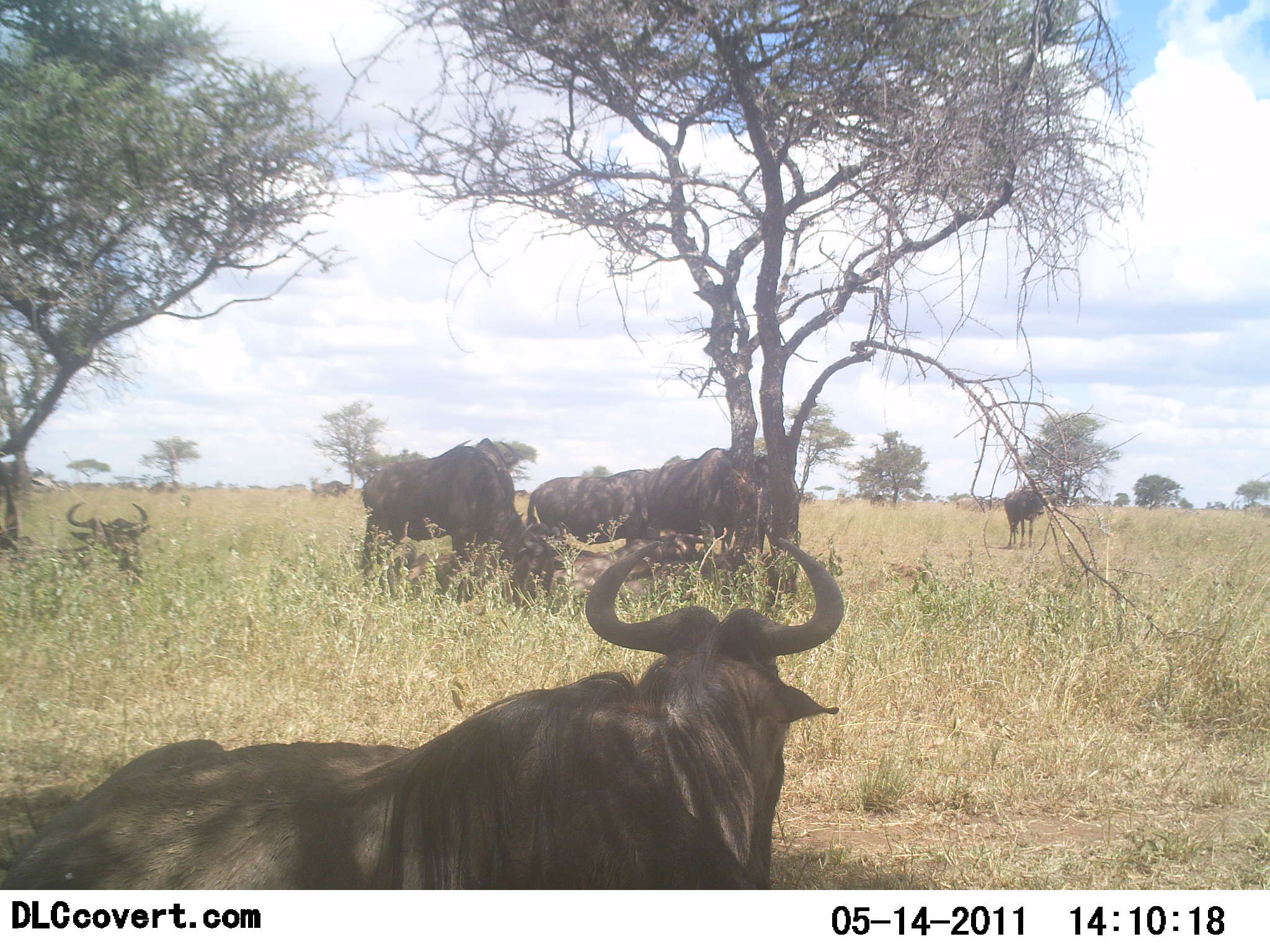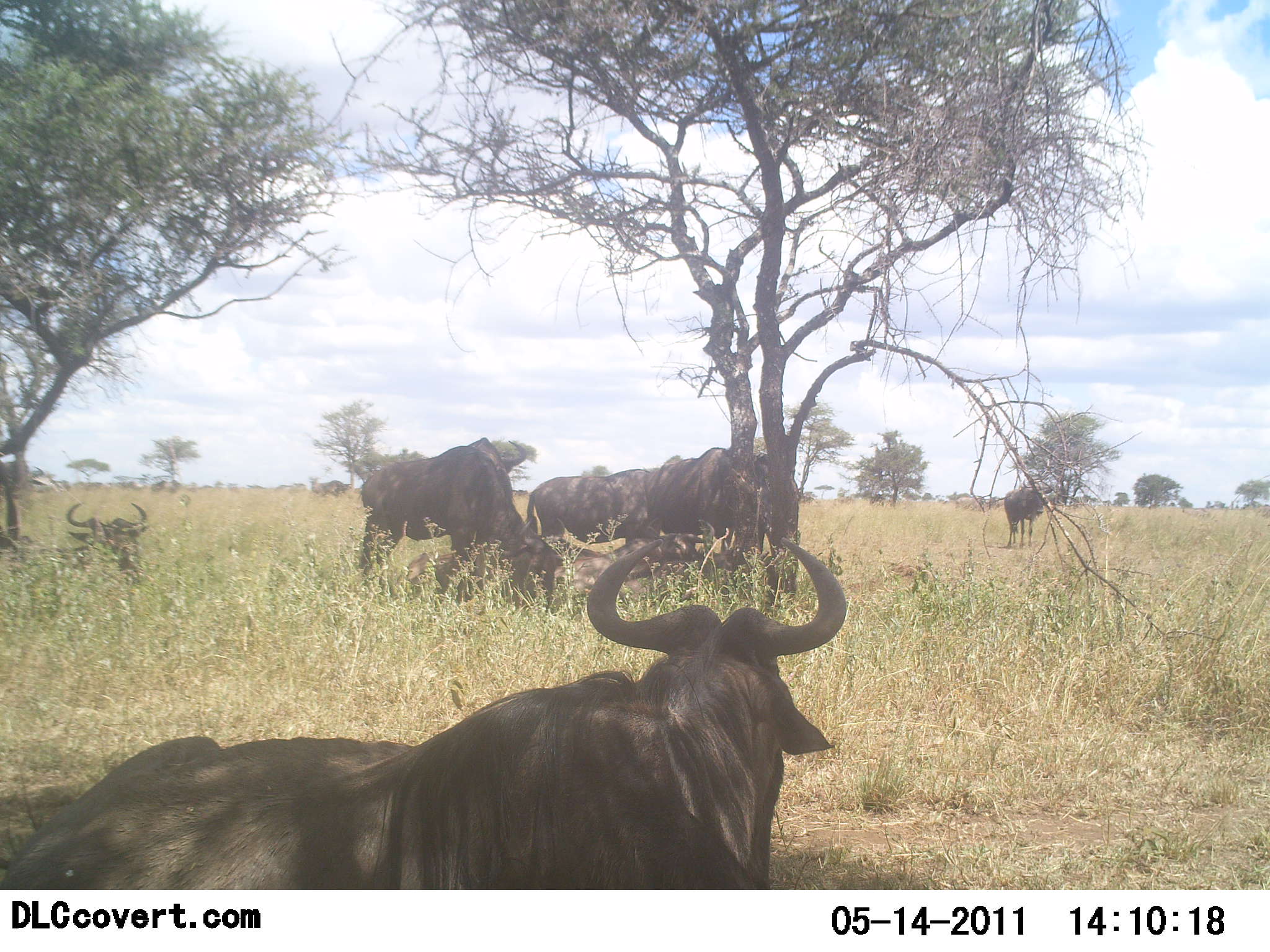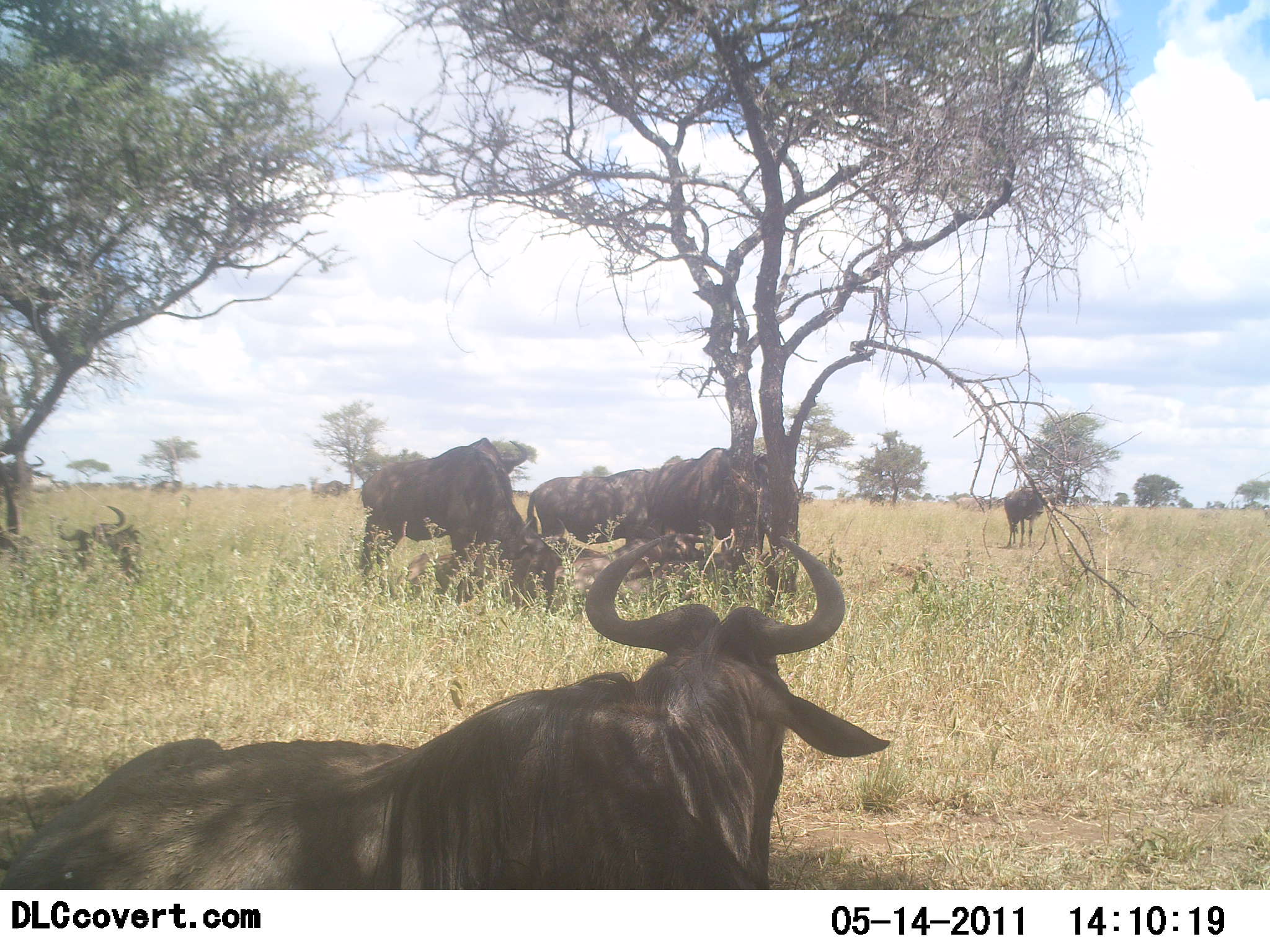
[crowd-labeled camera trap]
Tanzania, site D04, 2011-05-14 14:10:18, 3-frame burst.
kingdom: Animalia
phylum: Chordata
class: Mammalia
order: Artiodactyla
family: Bovidae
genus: Connochaetes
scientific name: Connochaetes taurinus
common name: blue wildebeest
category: wildebeest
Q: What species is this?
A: Wildebeest (blue wildebeest) (Connochaetes taurinus).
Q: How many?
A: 6.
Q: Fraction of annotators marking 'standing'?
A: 70%.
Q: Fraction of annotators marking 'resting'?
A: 90%.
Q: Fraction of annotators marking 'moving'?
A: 0%.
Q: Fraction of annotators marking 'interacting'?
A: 0%.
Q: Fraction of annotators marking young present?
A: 0%.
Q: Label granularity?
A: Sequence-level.